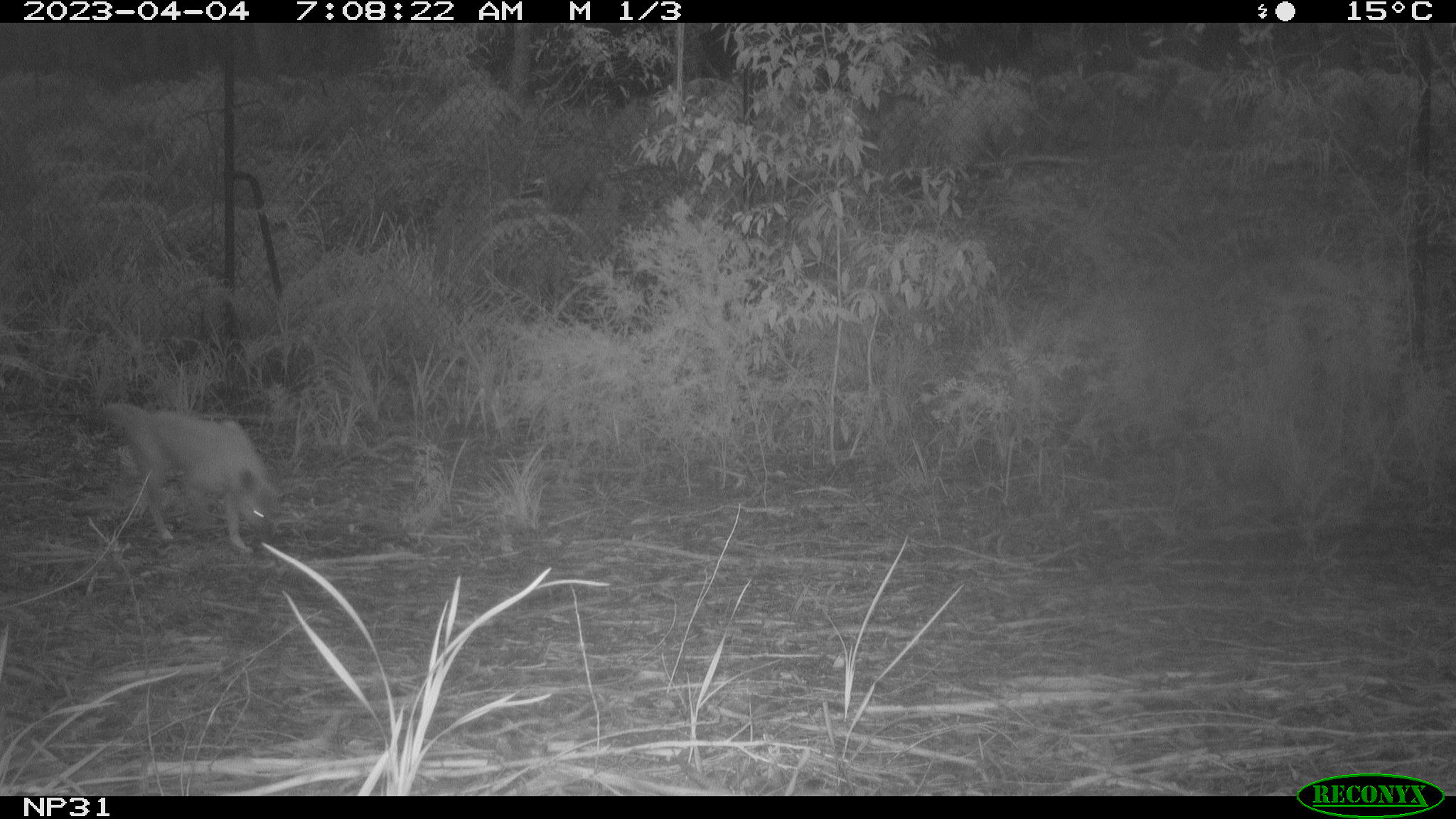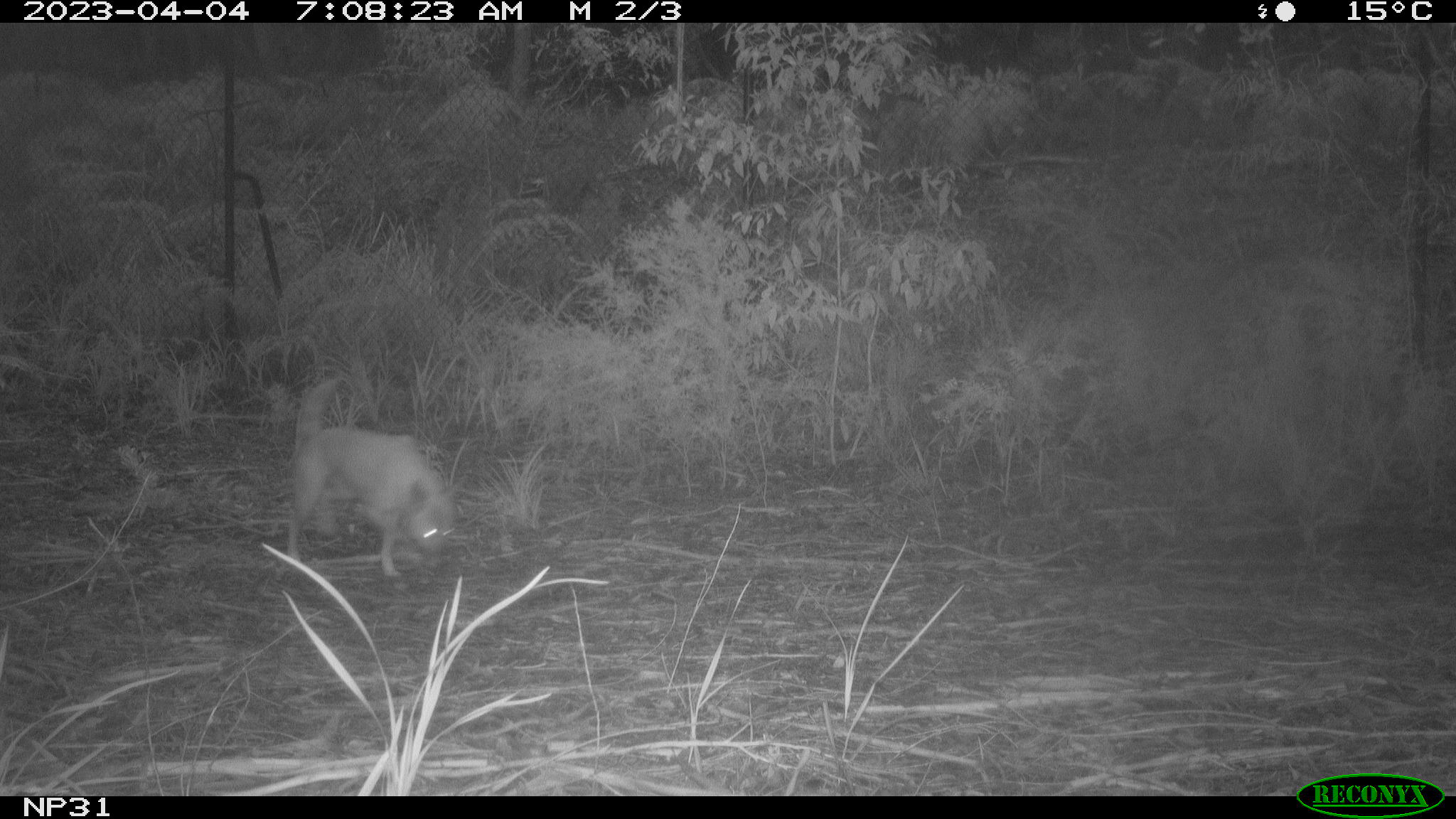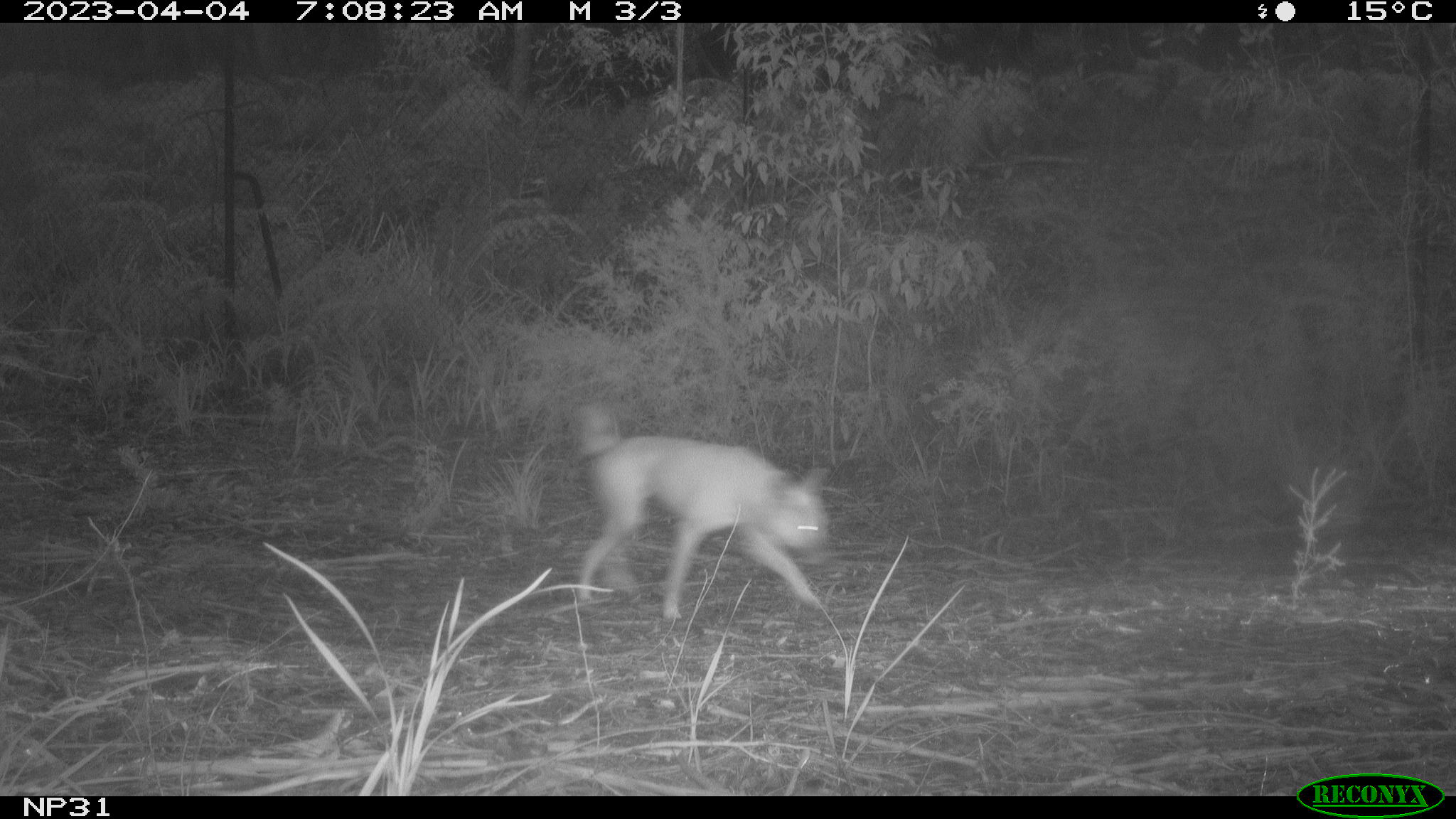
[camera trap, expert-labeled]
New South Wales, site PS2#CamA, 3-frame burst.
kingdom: Animalia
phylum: Chordata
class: Mammalia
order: Carnivora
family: Canidae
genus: Canis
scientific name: Canis familiaris dingo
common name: dingo